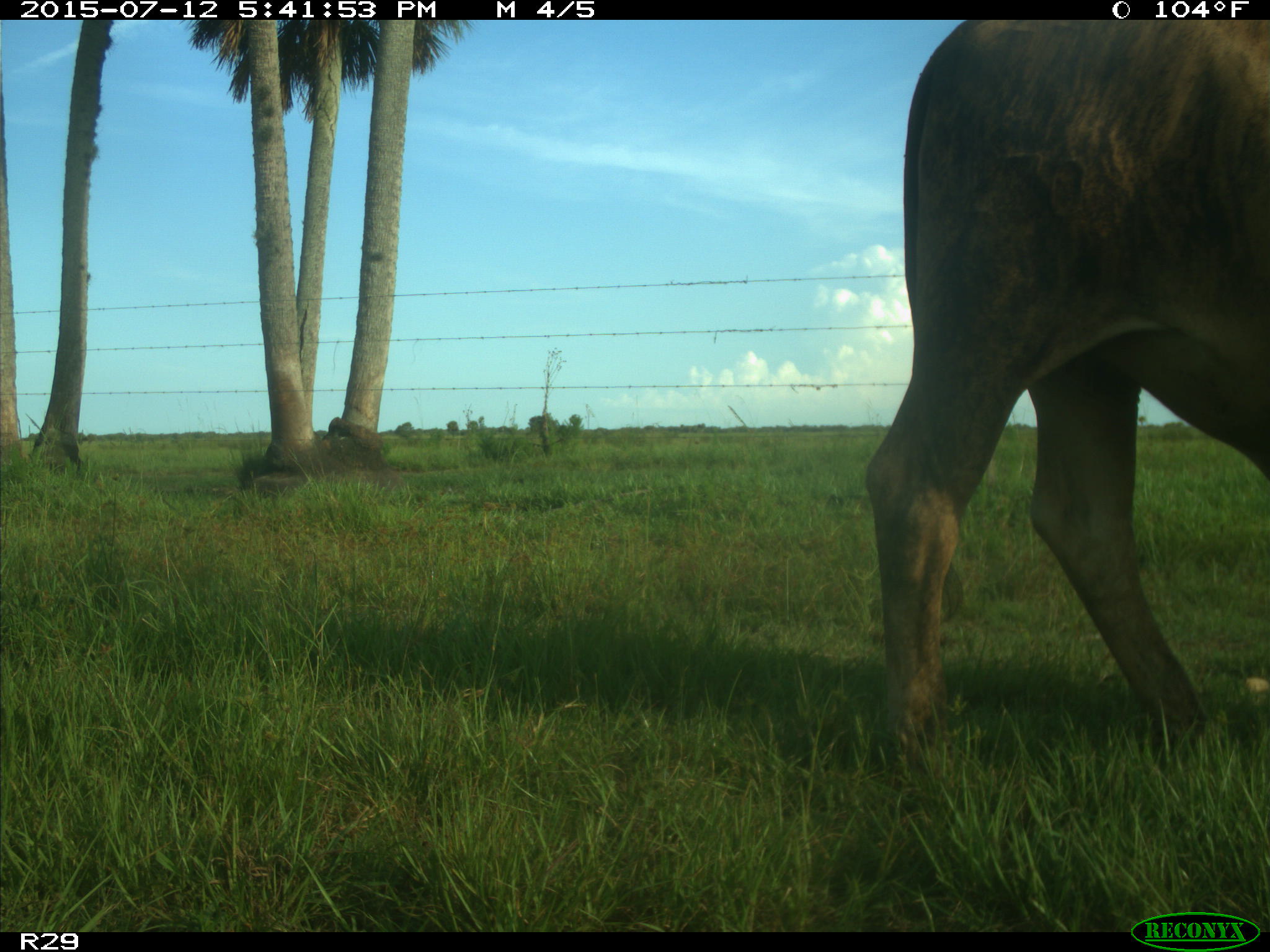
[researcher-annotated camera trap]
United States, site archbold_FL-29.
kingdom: Animalia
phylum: Chordata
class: Mammalia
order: Artiodactyla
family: Bovidae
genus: Bos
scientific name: Bos taurus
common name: domestic cow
Bos taurus (domestic cow).